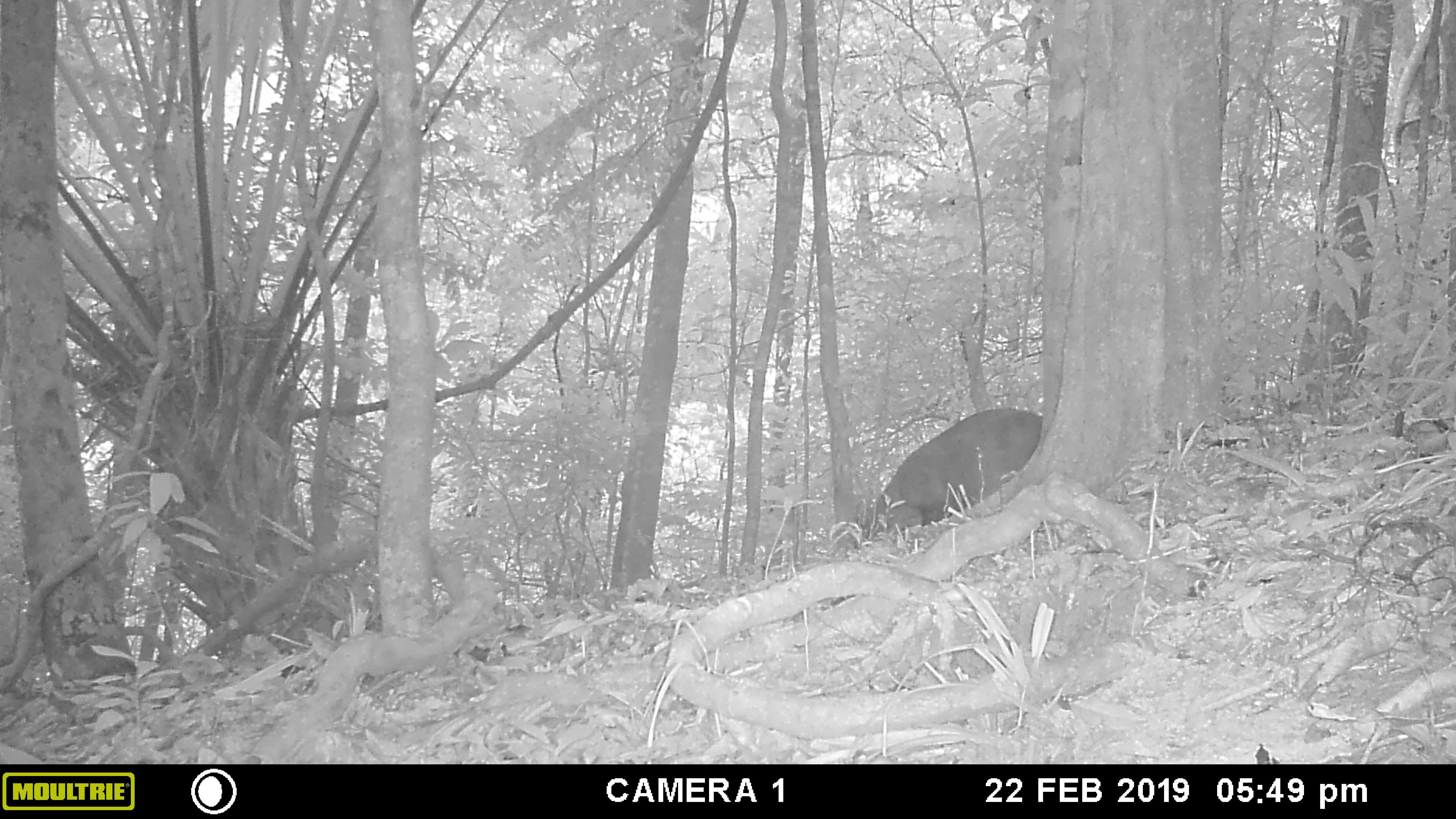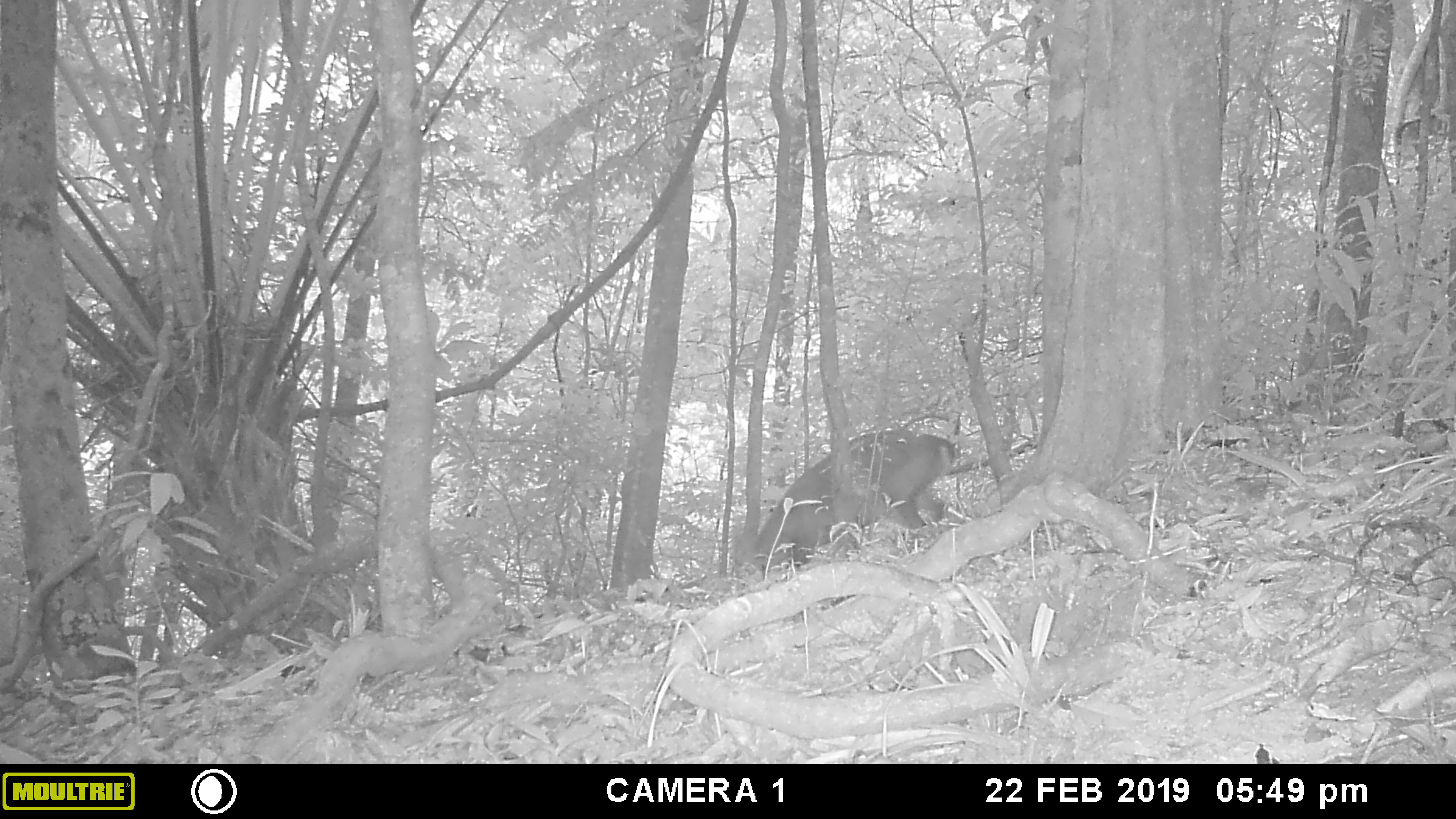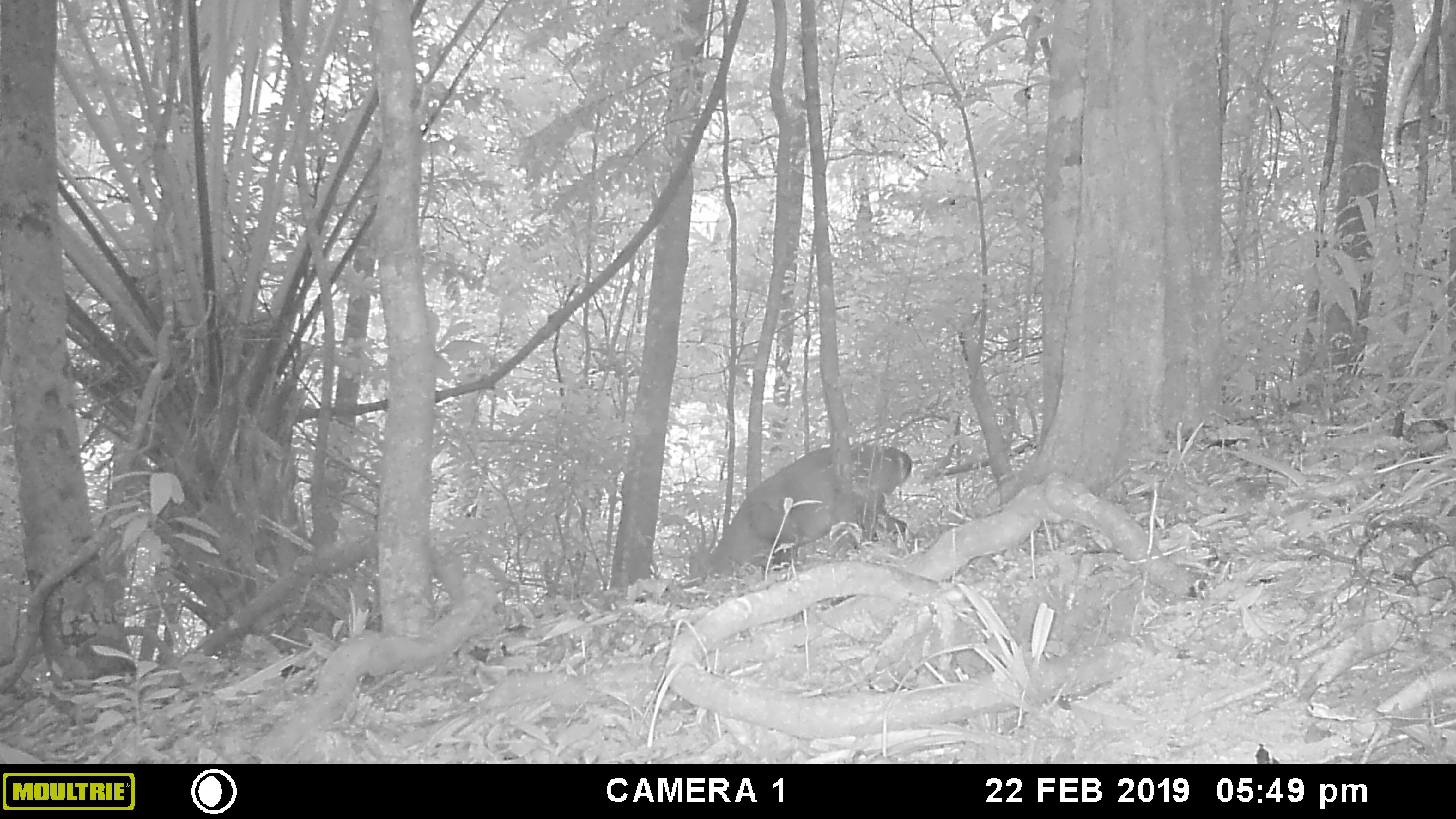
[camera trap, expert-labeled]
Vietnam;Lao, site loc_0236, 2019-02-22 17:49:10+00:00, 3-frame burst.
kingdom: Animalia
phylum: Chordata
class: Mammalia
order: Artiodactyla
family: Cervidae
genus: Muntiacus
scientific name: Muntiacus vuquangensis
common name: large-antlered muntjac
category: large antlered muntjac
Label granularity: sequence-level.